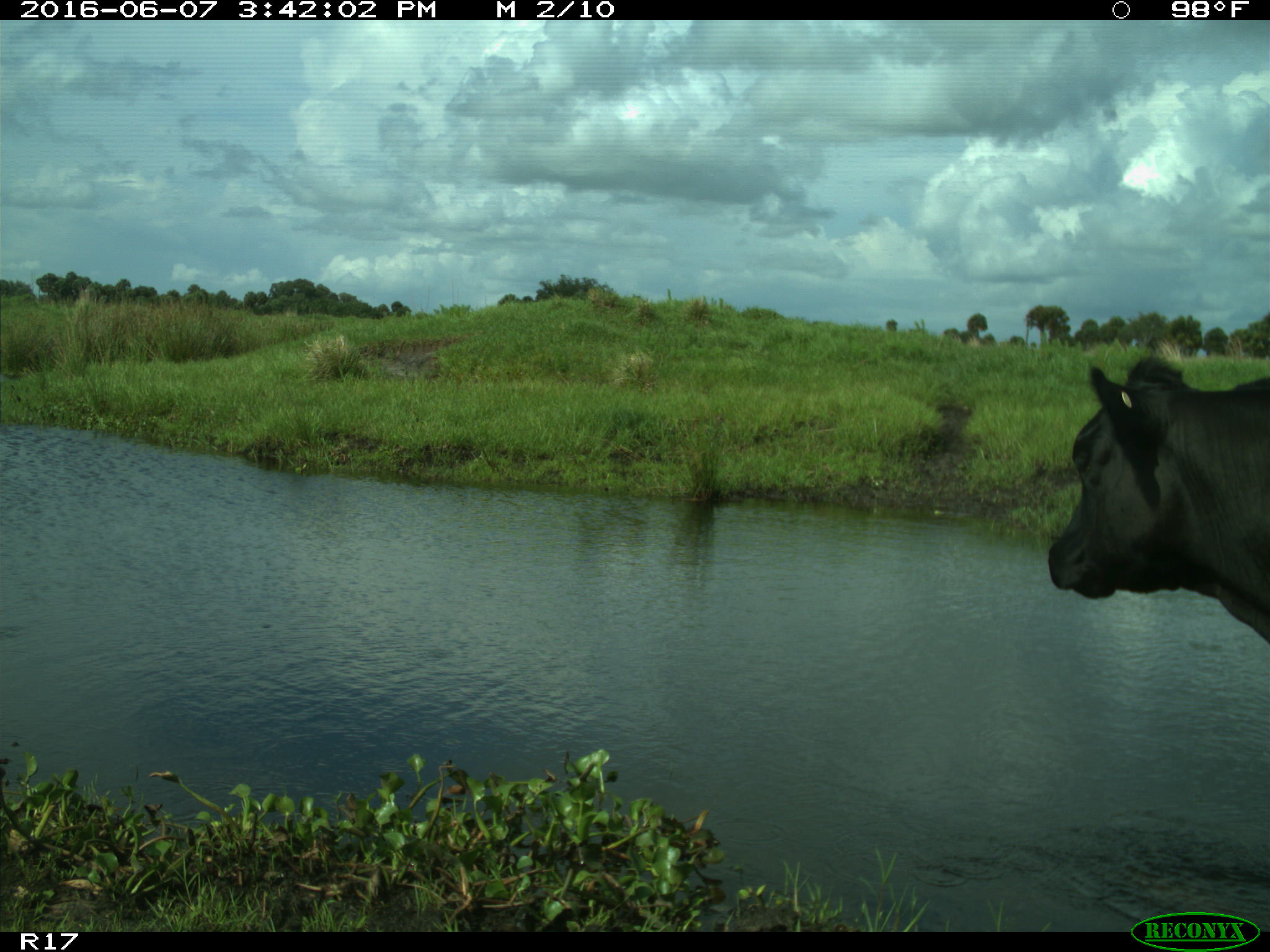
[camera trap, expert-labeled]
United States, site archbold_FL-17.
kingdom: Animalia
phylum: Chordata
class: Mammalia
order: Artiodactyla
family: Bovidae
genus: Bos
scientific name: Bos taurus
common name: domestic cow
Bos taurus (domestic cow).